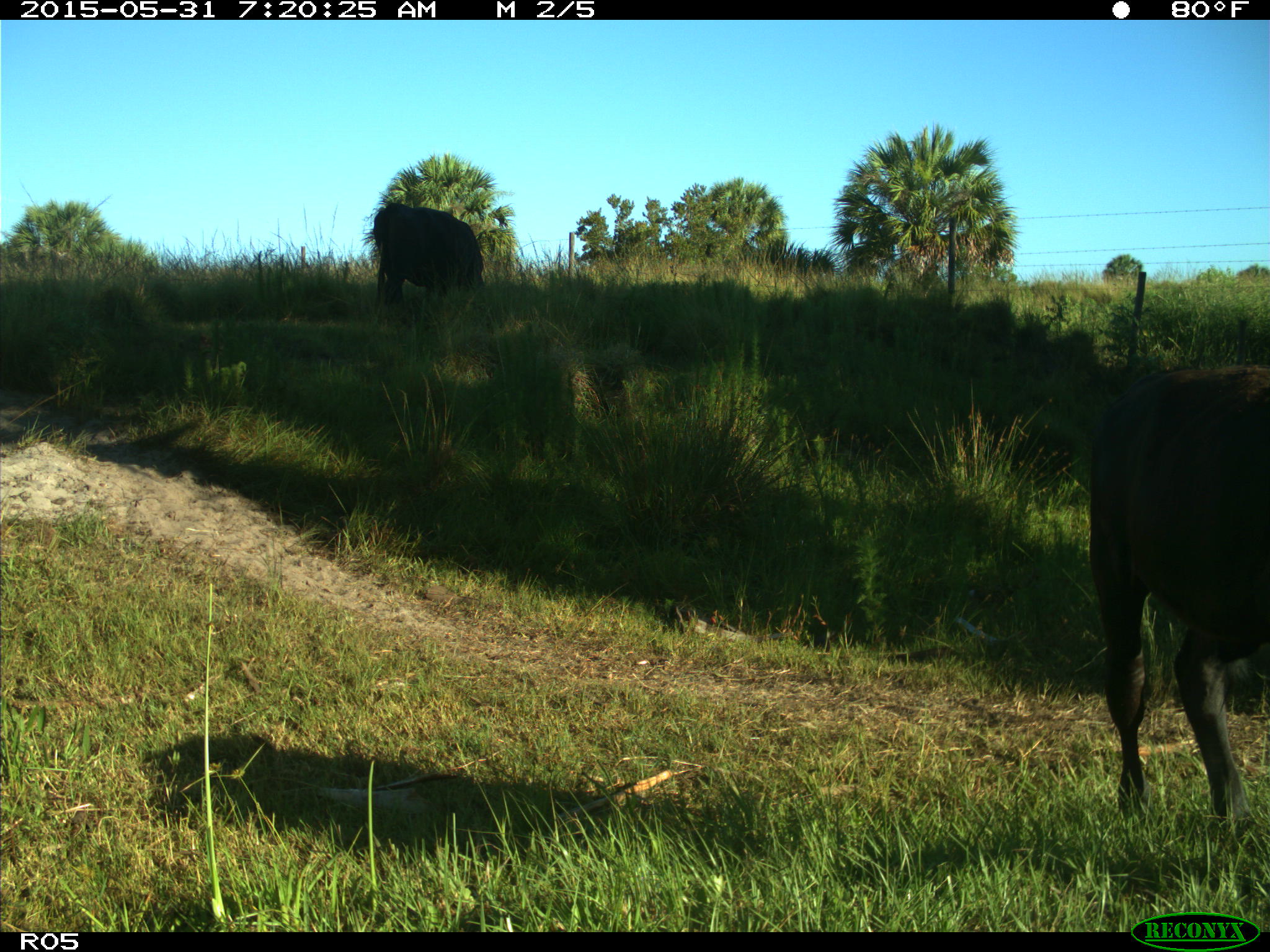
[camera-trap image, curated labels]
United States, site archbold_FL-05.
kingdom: Animalia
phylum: Chordata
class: Mammalia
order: Artiodactyla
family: Bovidae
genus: Bos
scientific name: Bos taurus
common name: domestic cow